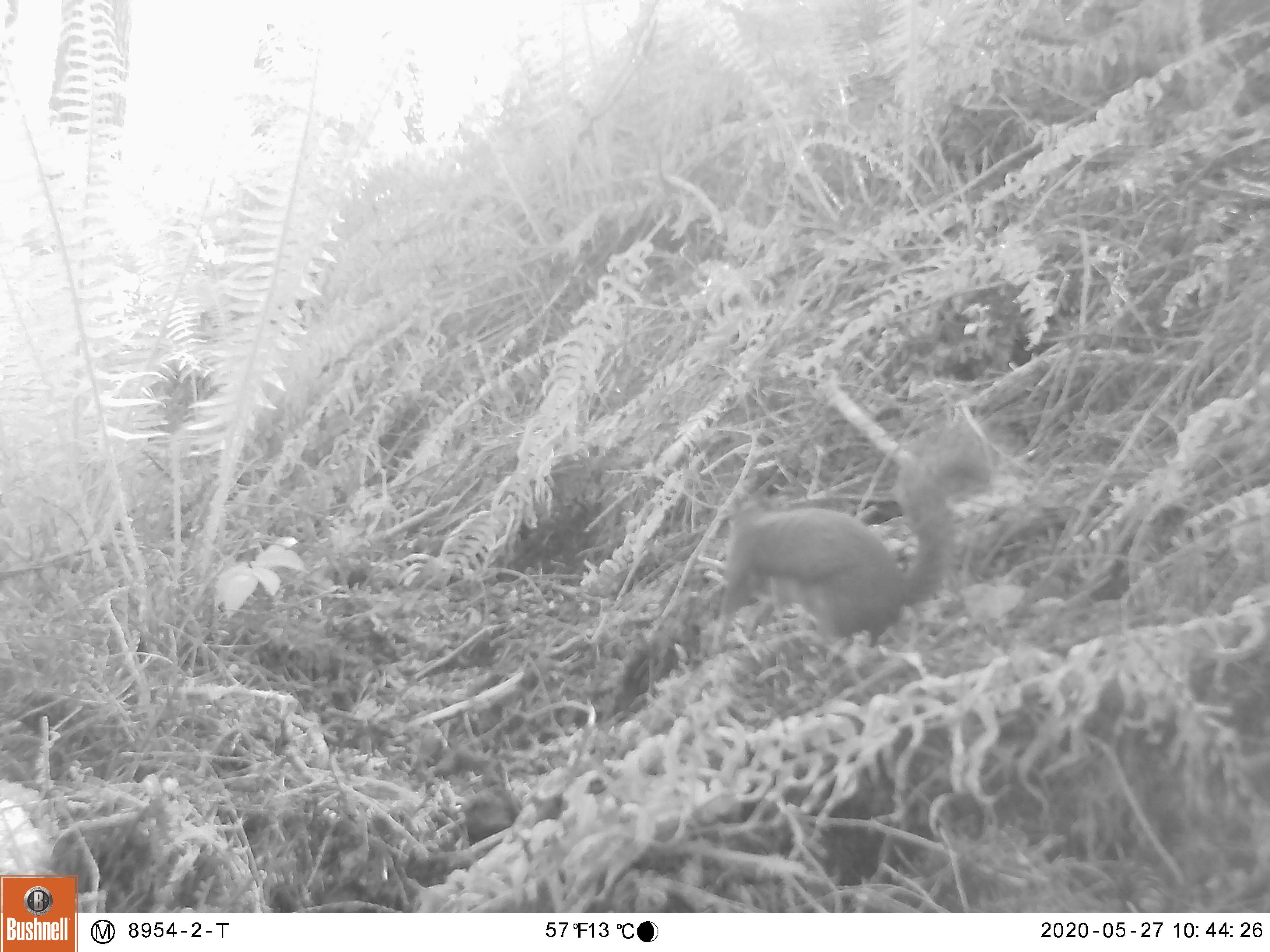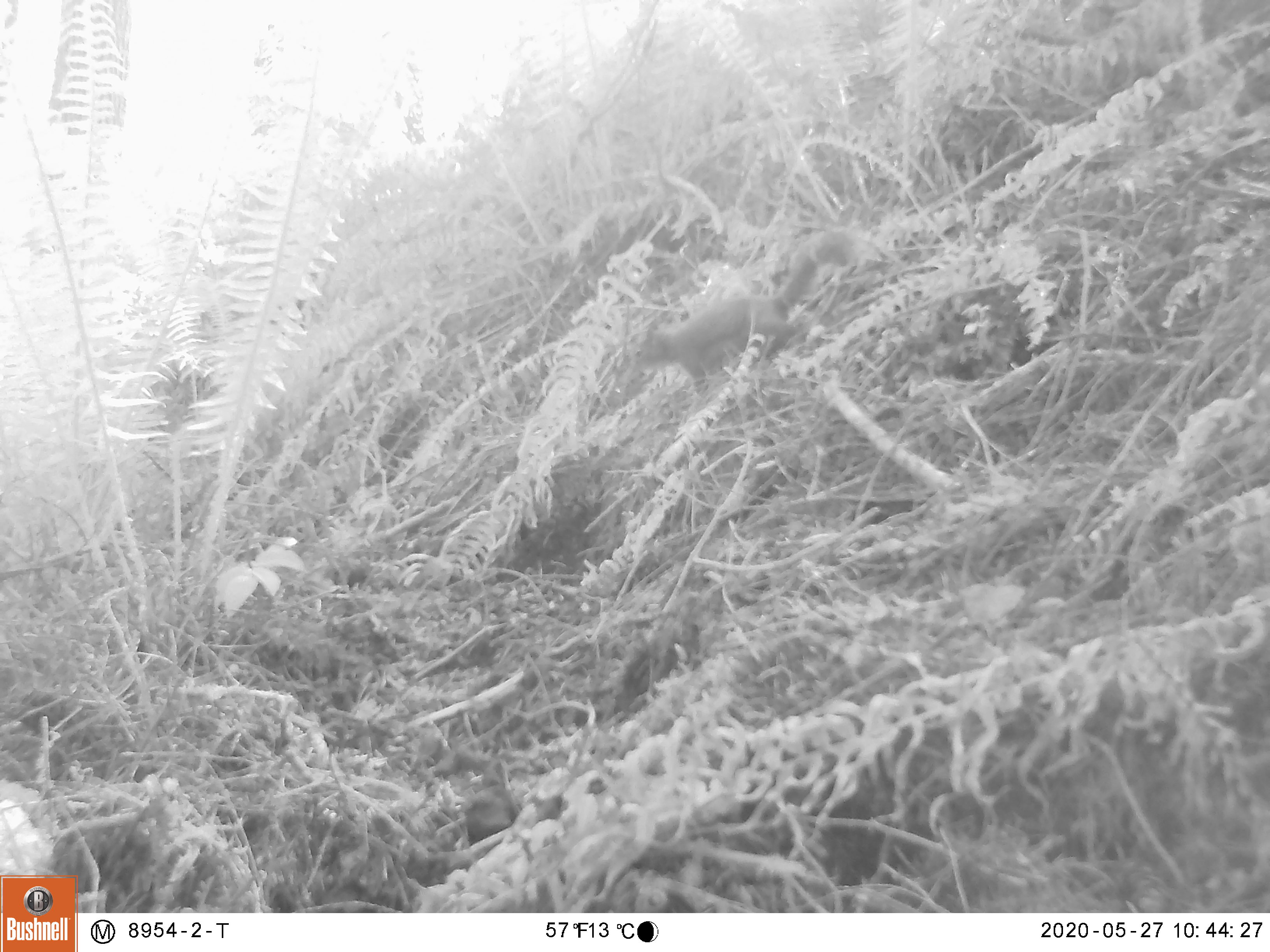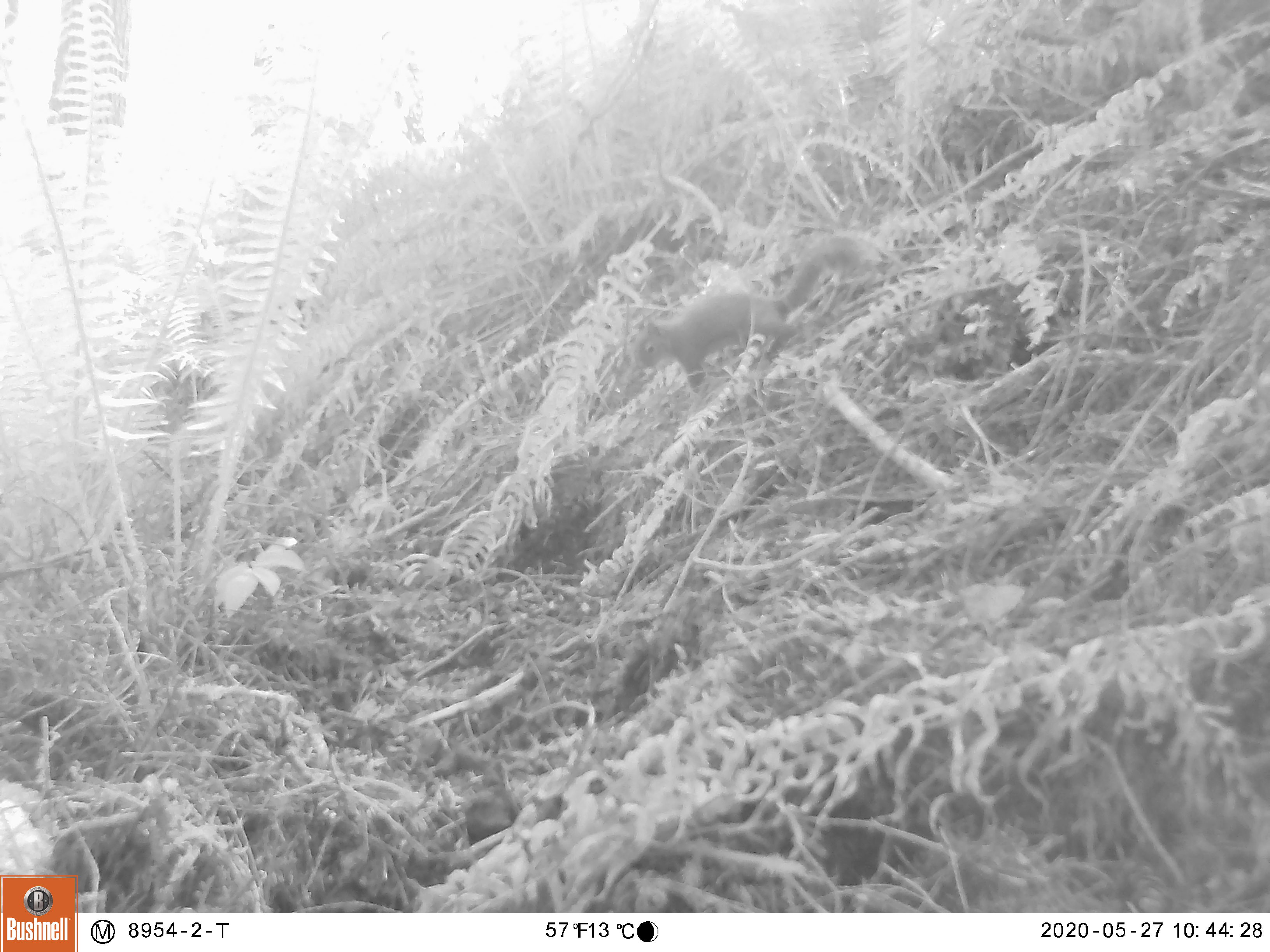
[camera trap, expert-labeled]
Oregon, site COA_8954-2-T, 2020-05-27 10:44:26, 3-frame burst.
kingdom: Animalia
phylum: Chordata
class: Mammalia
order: Rodentia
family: Sciuridae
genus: Tamiasciurus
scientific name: Tamiasciurus douglasii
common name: douglas squirrel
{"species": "douglas squirrel (Tamiasciurus douglasii)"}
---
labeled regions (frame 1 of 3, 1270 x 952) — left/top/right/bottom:
douglas squirrel: 678/432/1002/646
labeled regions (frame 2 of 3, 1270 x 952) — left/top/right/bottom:
douglas squirrel: 624/233/857/413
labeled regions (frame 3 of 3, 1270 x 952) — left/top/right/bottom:
douglas squirrel: 620/227/872/400